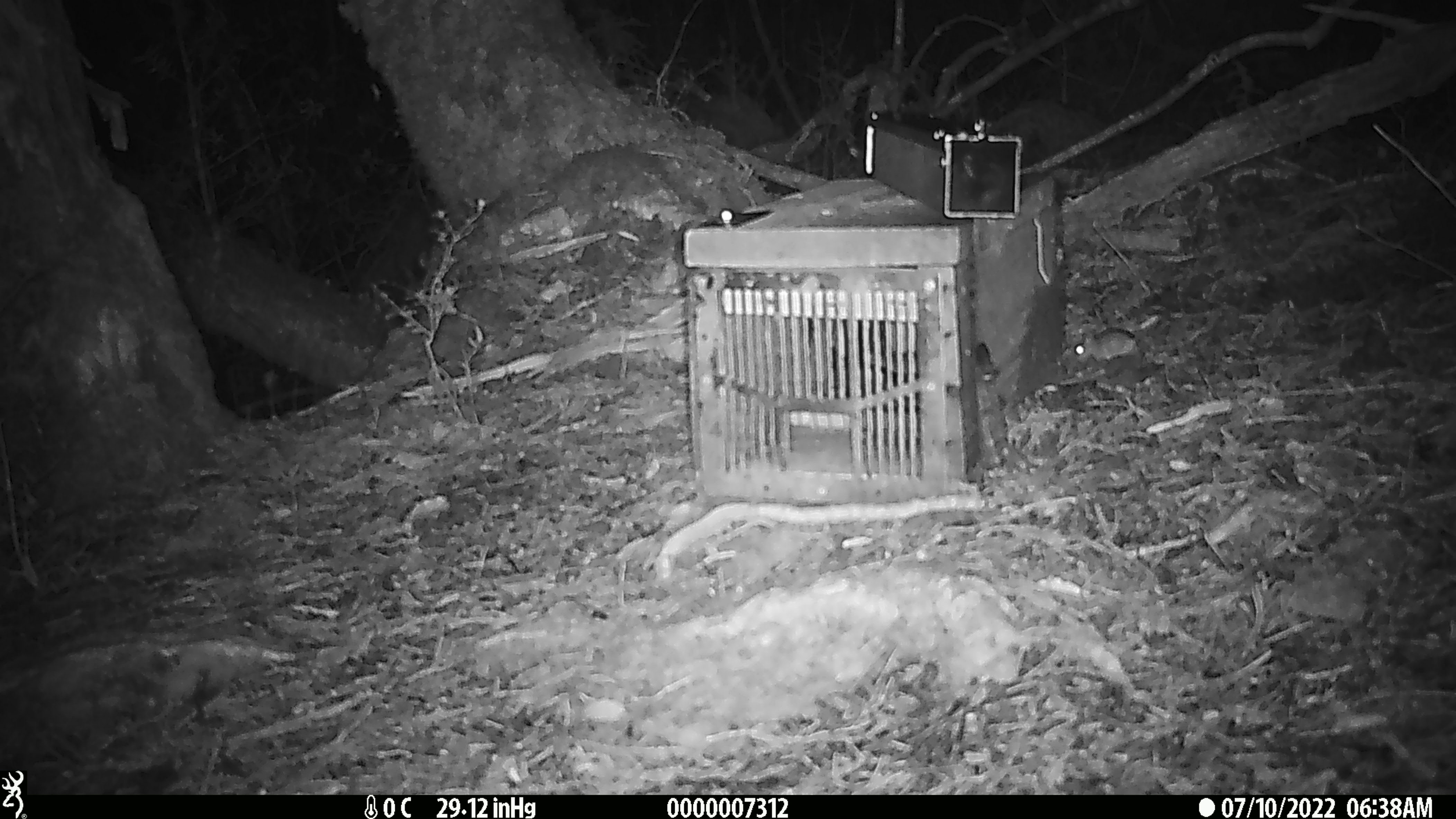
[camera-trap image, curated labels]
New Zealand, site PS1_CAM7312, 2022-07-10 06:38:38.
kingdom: Animalia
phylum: Chordata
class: Mammalia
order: Rodentia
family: Muridae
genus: Mus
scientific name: Mus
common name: mouse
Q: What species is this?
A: Mouse (Mus).